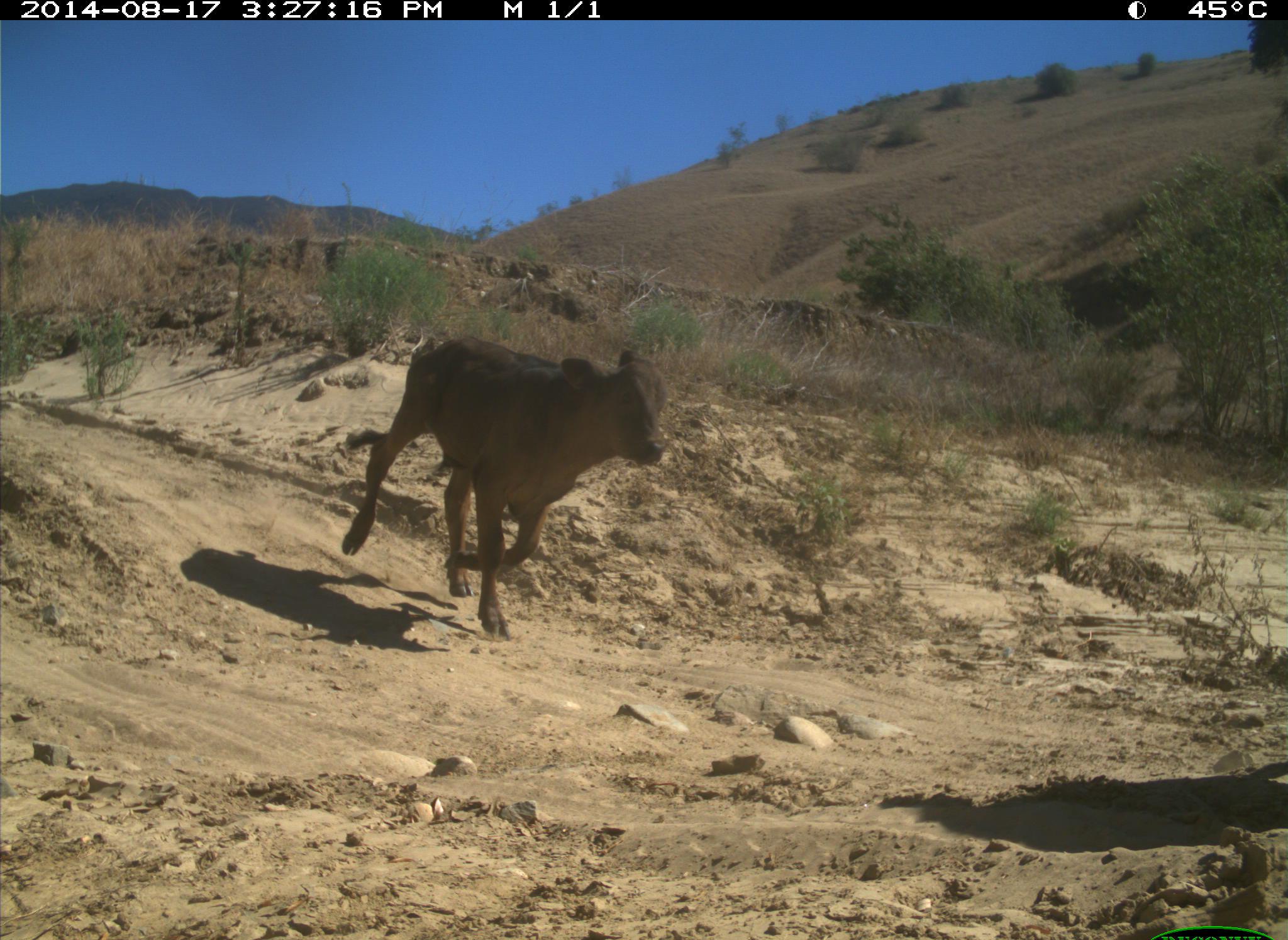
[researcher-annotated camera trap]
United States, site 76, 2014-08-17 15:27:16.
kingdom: Animalia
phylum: Chordata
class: Mammalia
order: Artiodactyla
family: Bovidae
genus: Bos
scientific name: Bos taurus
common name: cow